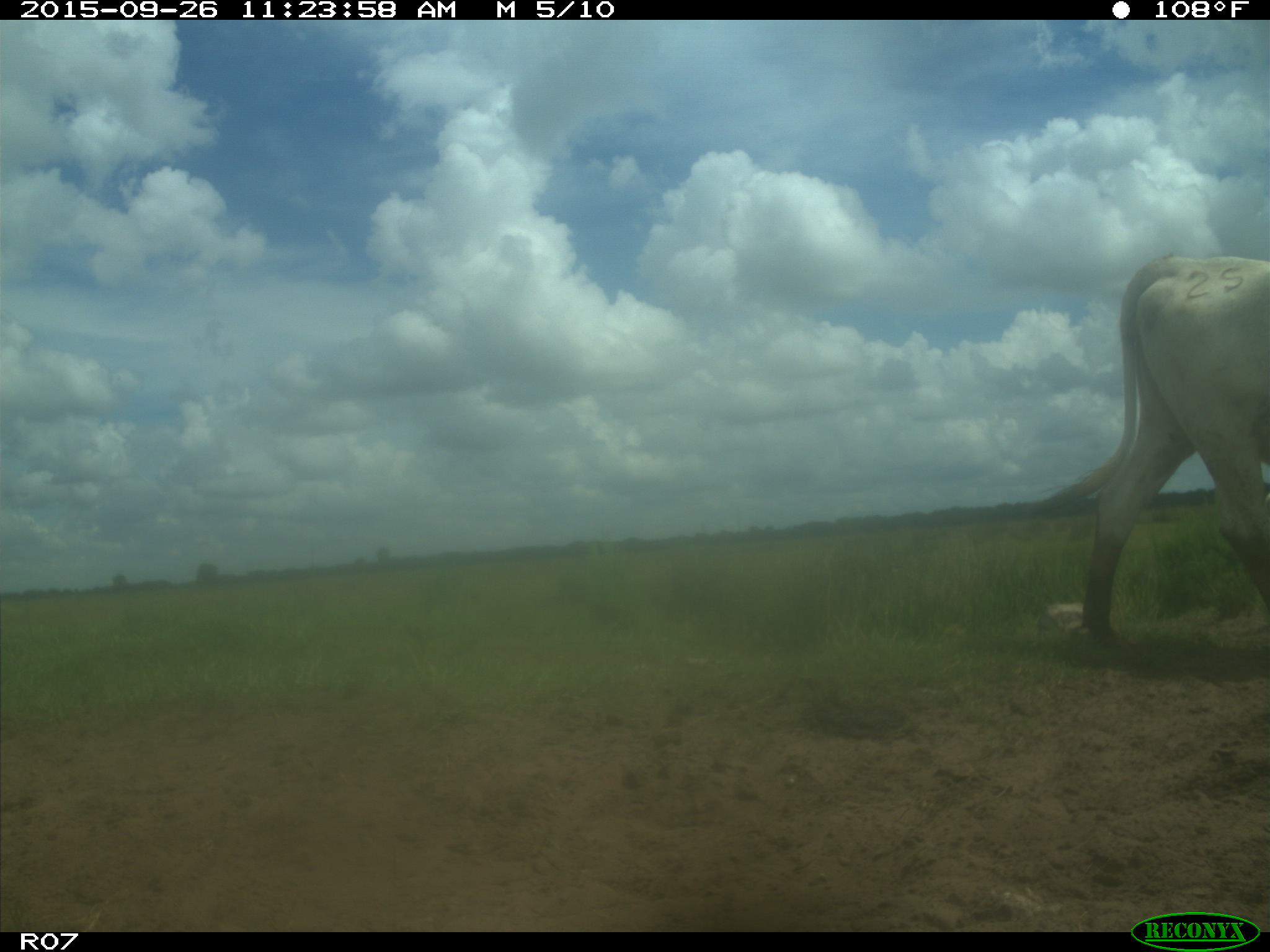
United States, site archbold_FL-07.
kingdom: Animalia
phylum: Chordata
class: Mammalia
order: Artiodactyla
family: Bovidae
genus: Bos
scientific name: Bos taurus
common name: domestic cow